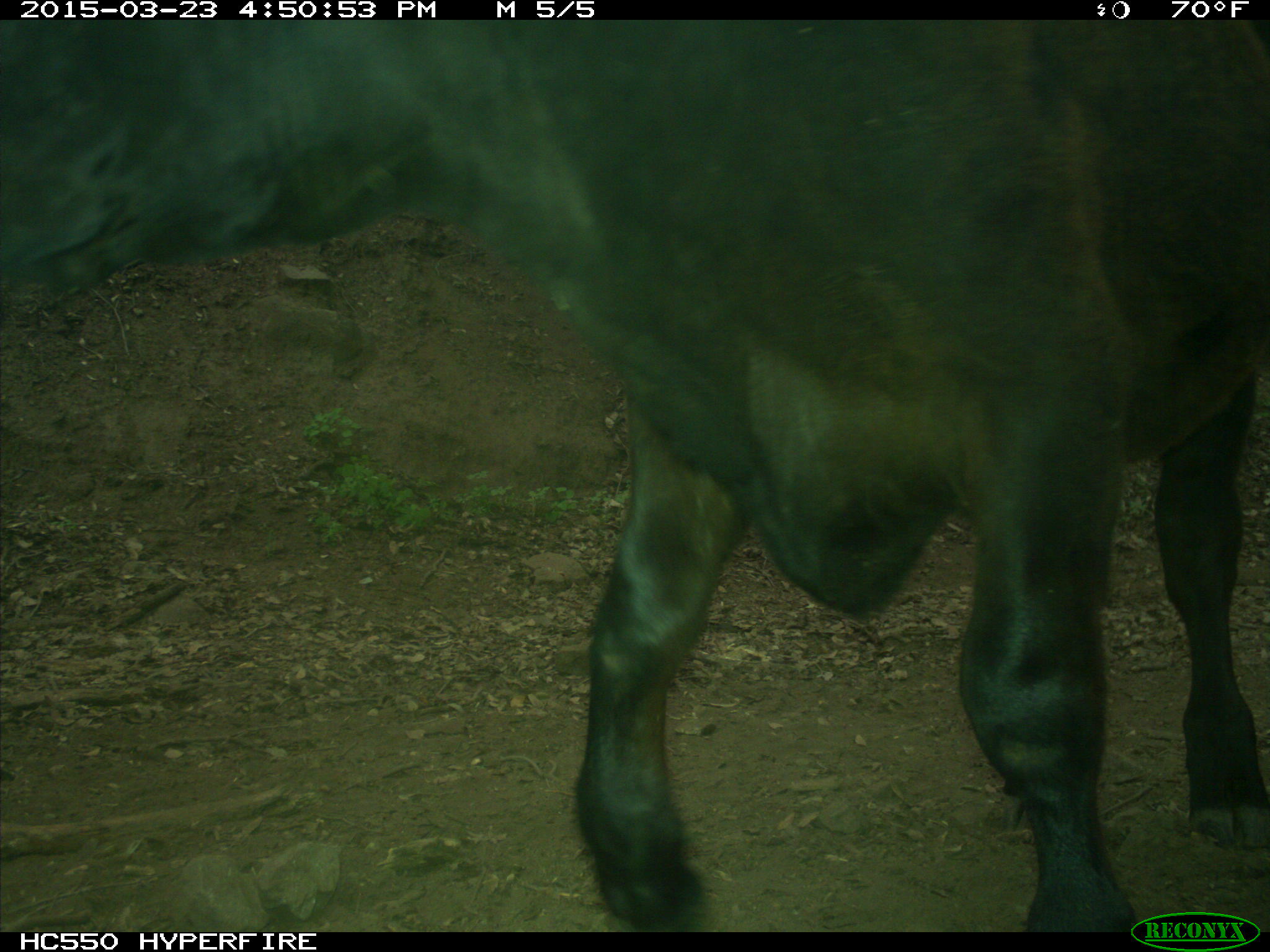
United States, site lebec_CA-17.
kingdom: Animalia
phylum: Chordata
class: Mammalia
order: Artiodactyla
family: Bovidae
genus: Bos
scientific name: Bos taurus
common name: domestic cow